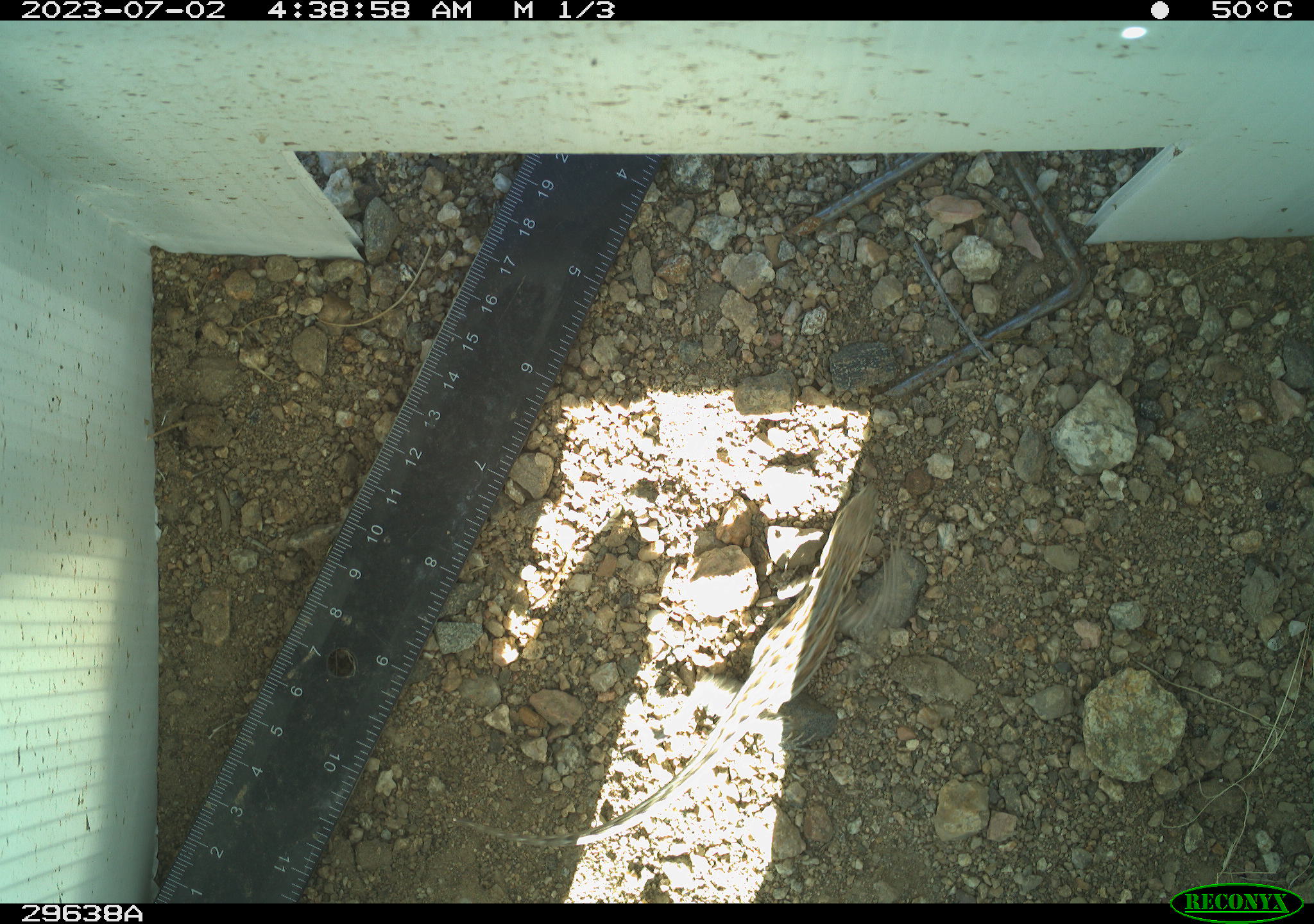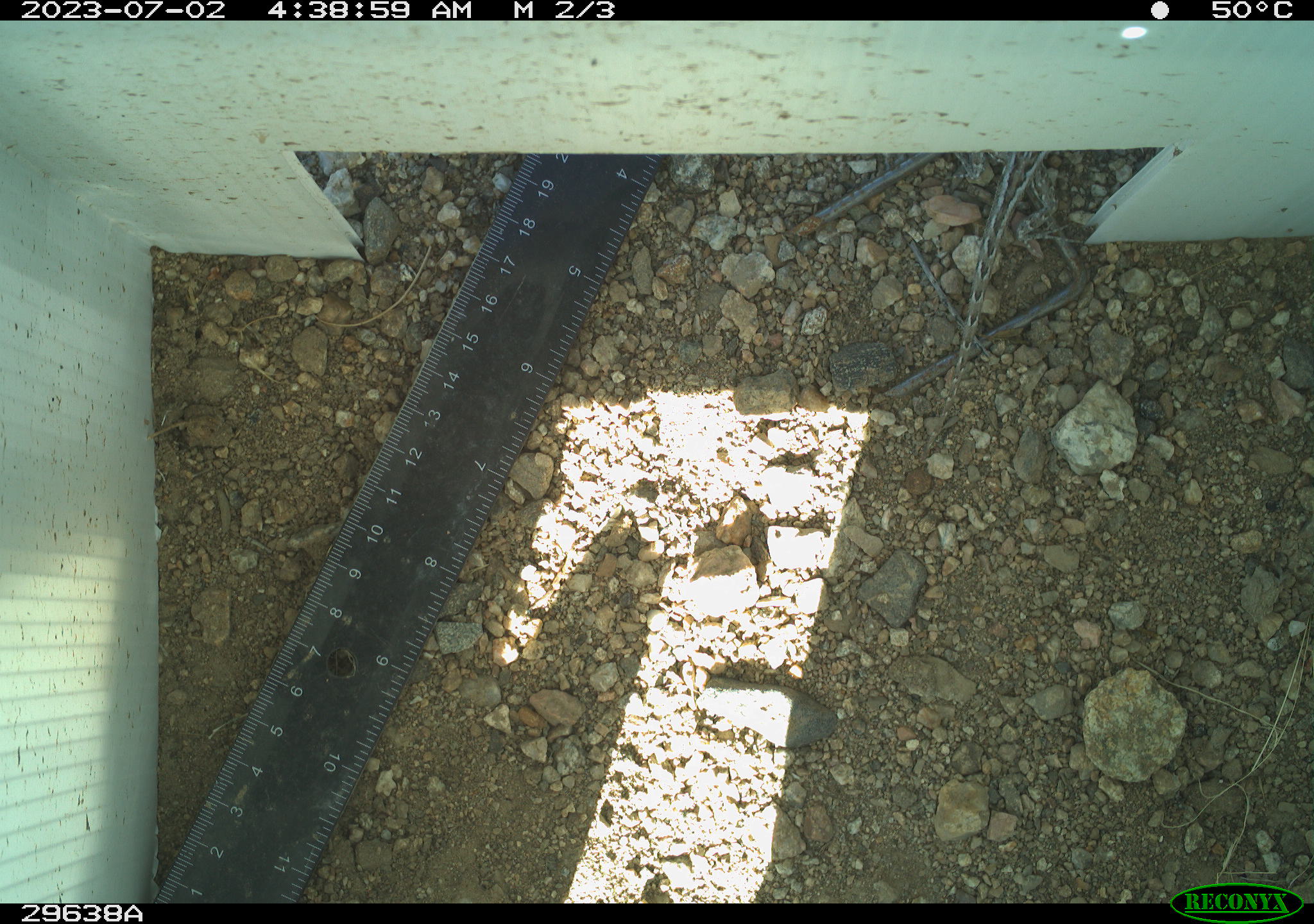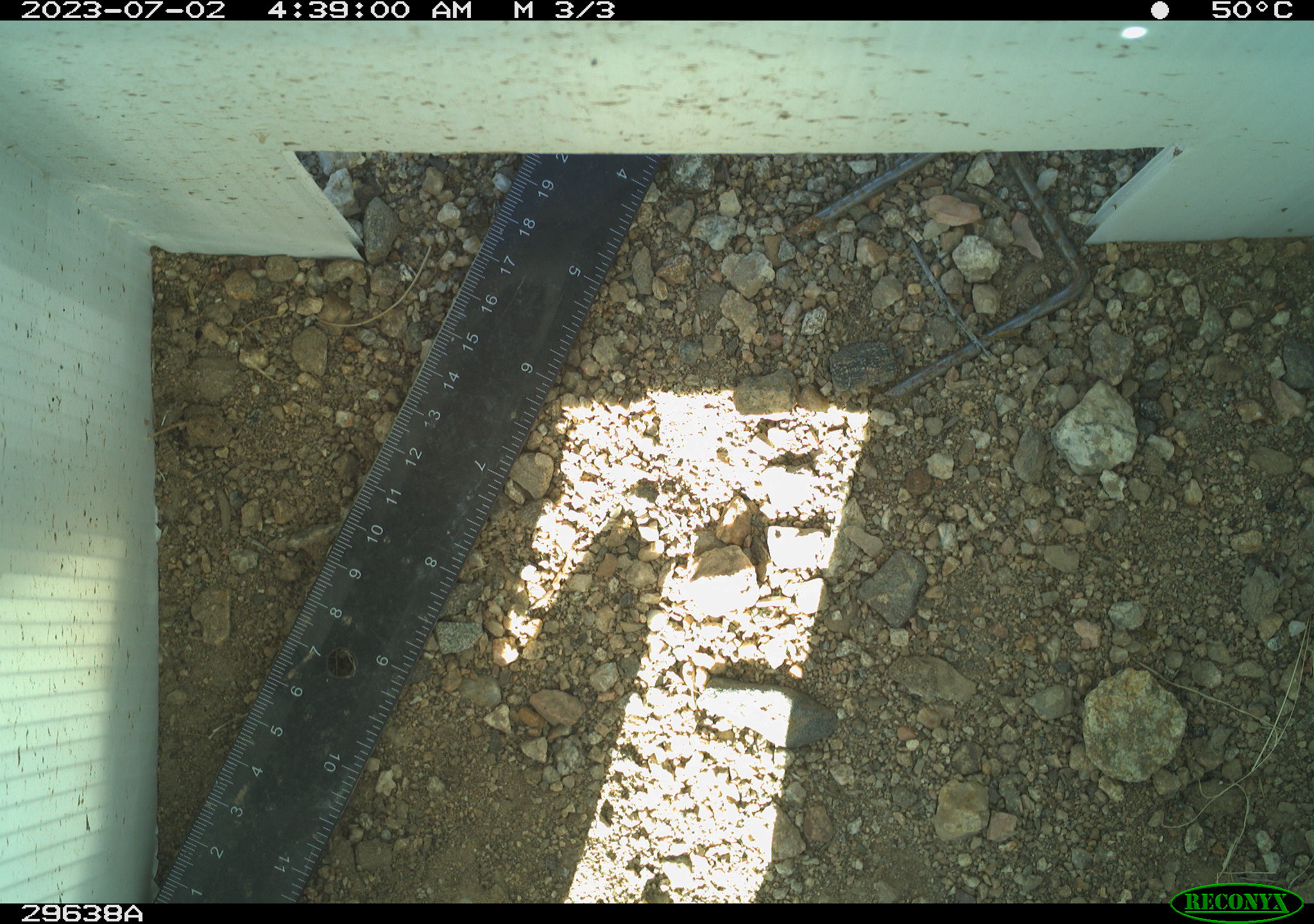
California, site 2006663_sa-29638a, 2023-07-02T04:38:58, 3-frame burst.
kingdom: Animalia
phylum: Chordata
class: Reptilia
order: Squamata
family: Phrynosomatidae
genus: Sceloporus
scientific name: Sceloporus graciosus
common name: common sagebrush lizard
Common sagebrush lizard (Sceloporus graciosus).